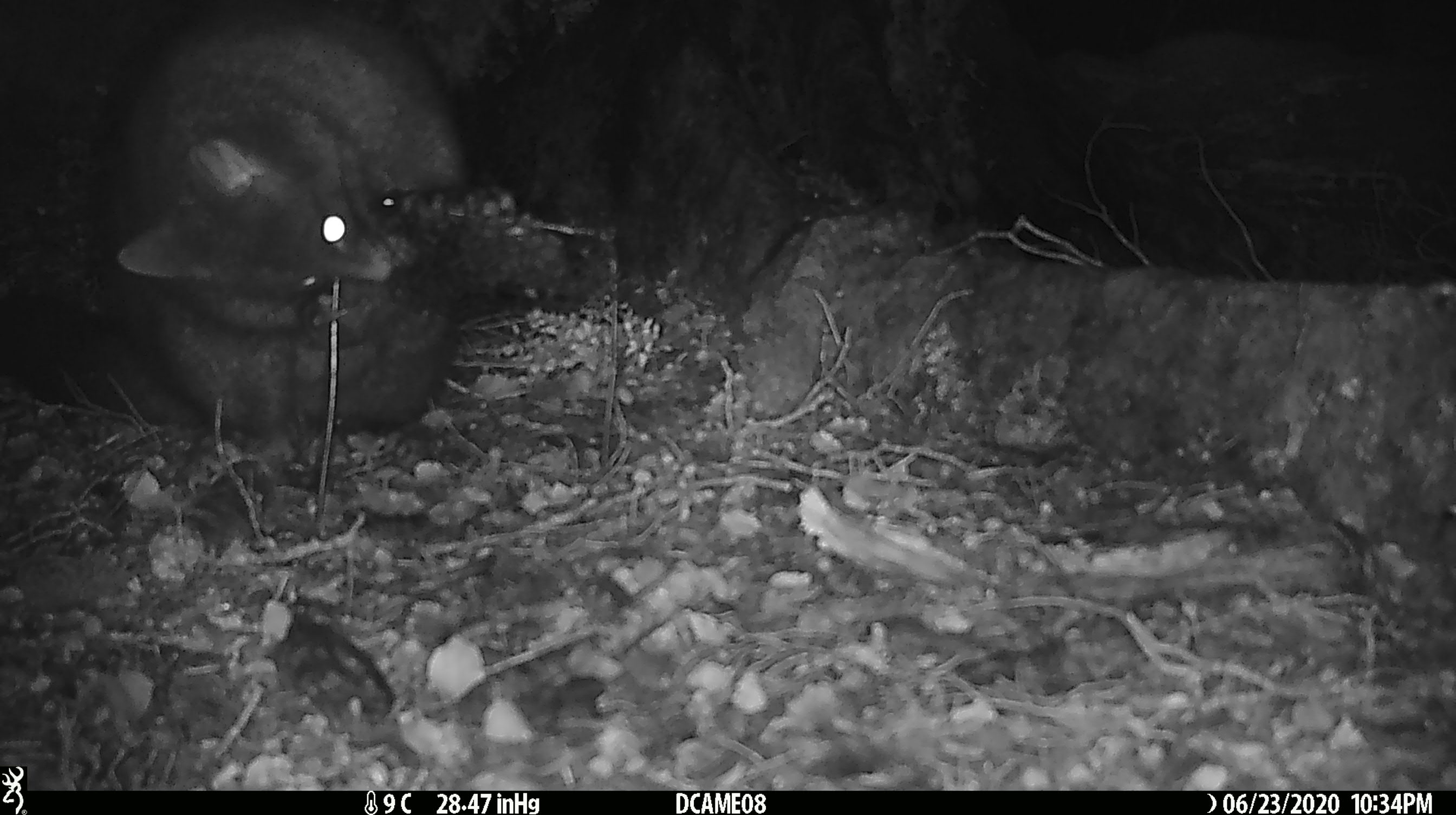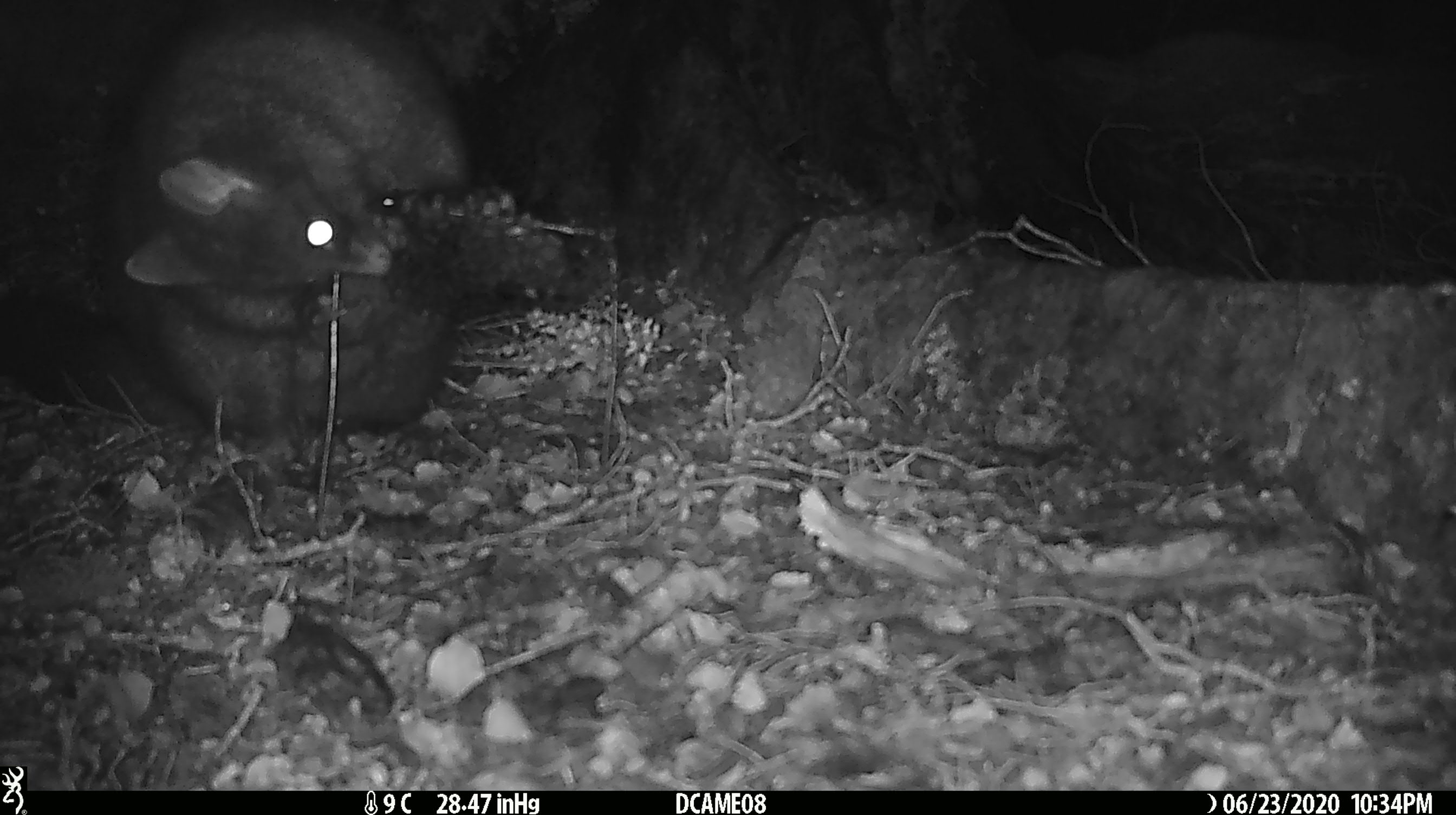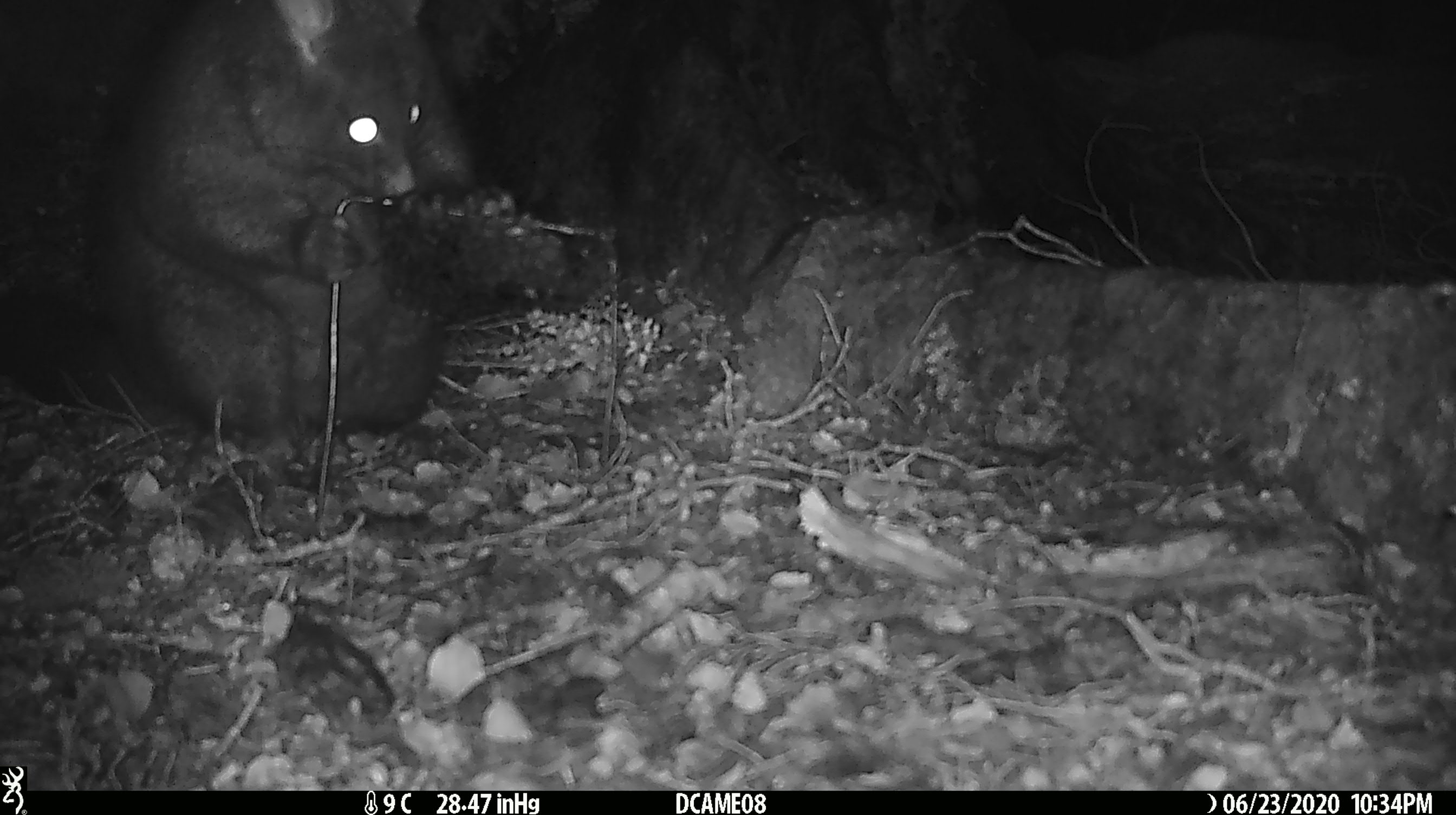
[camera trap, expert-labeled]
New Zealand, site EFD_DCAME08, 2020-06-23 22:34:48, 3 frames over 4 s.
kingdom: Animalia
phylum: Chordata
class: Mammalia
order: Diprotodontia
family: Phalangeridae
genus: Trichosurus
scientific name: Trichosurus vulpecula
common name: common brushtail possum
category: possum